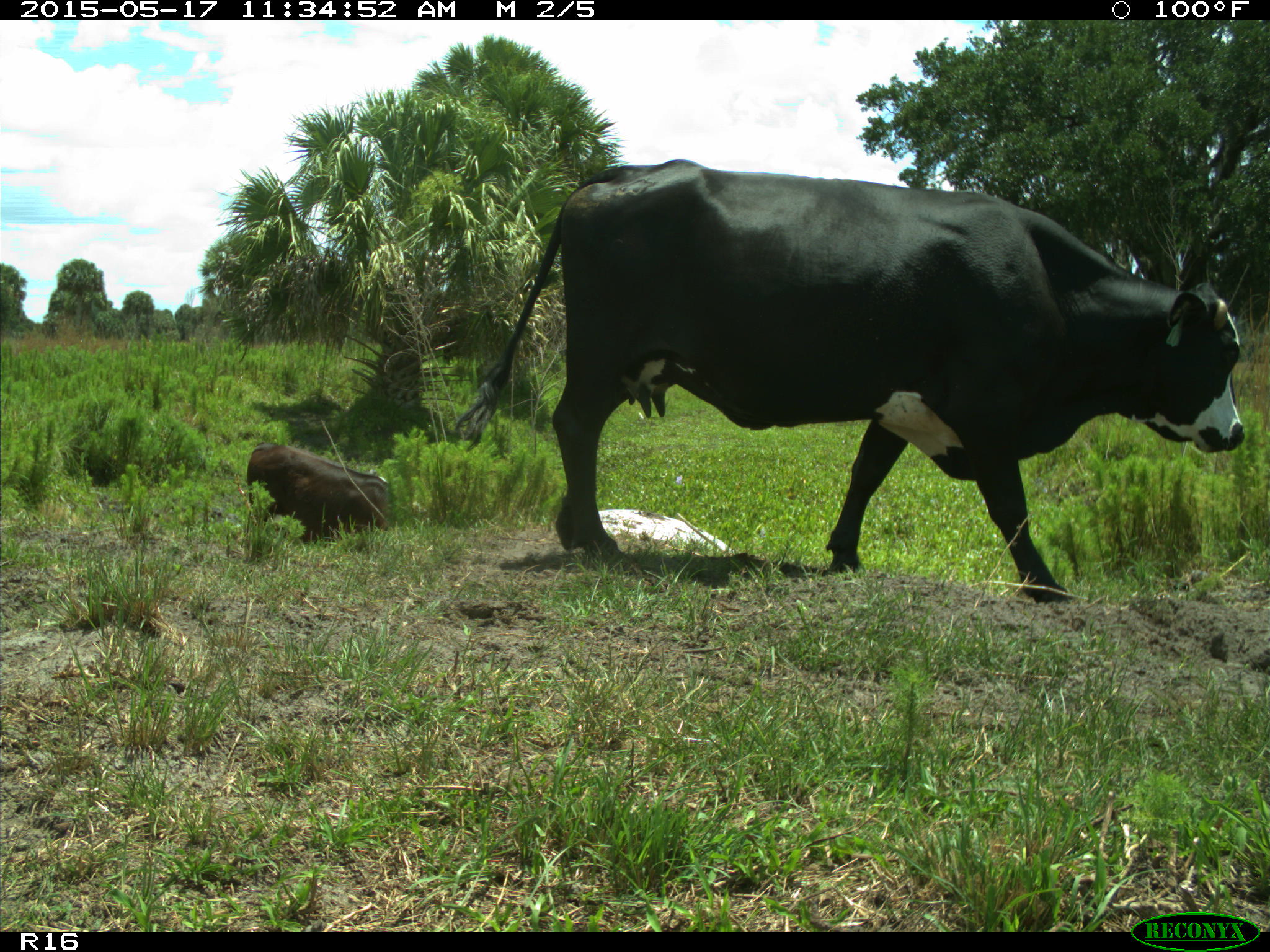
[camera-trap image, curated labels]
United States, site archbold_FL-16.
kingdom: Animalia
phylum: Chordata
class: Mammalia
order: Artiodactyla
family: Bovidae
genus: Bos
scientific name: Bos taurus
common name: domestic cow